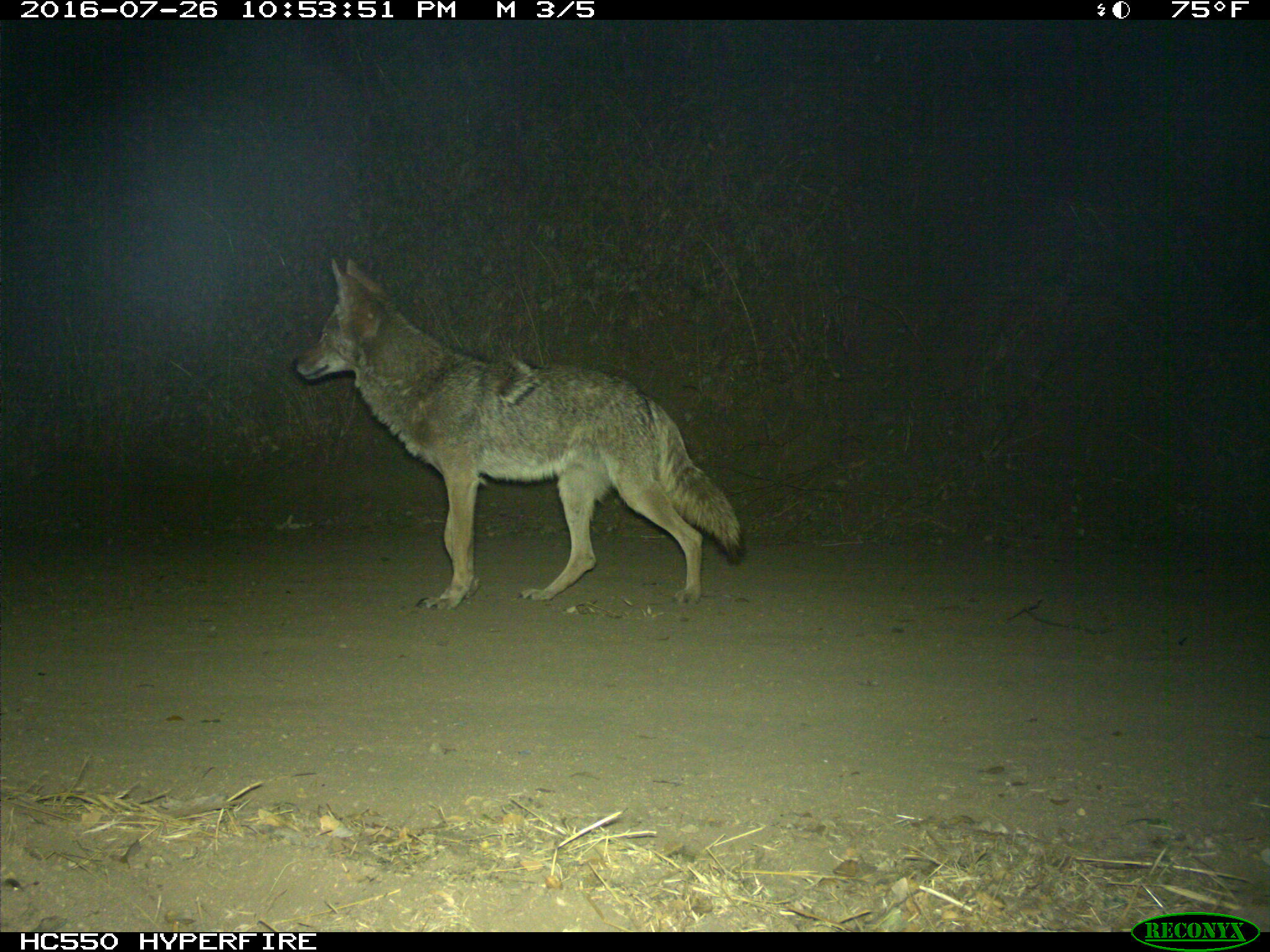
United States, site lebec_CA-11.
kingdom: Animalia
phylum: Chordata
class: Mammalia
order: Carnivora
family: Canidae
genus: Canis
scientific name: Canis latrans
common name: coyote